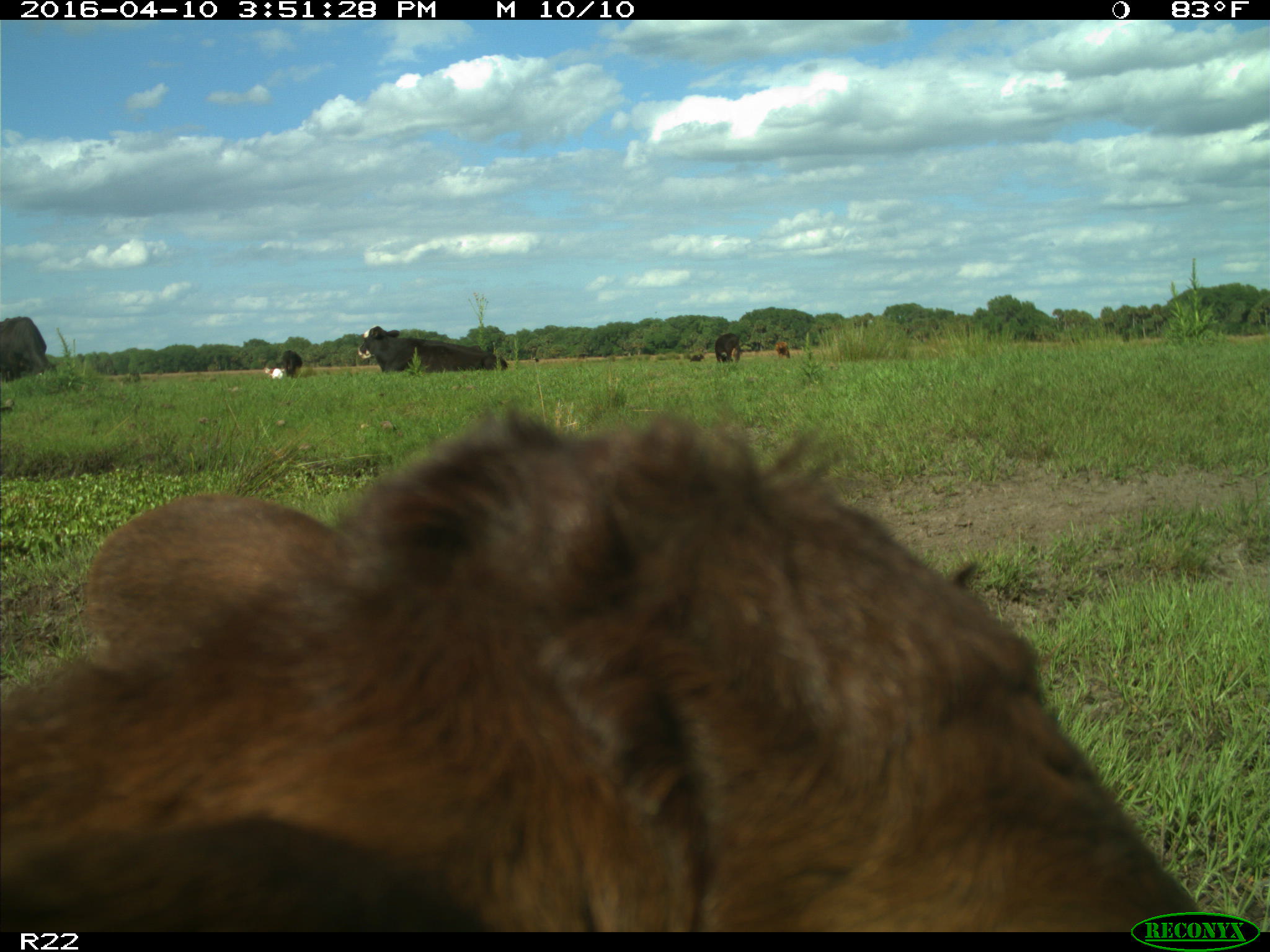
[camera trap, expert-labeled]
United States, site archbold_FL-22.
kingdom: Animalia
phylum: Chordata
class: Mammalia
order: Artiodactyla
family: Bovidae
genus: Bos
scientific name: Bos taurus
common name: domestic cow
Bos taurus (domestic cow).